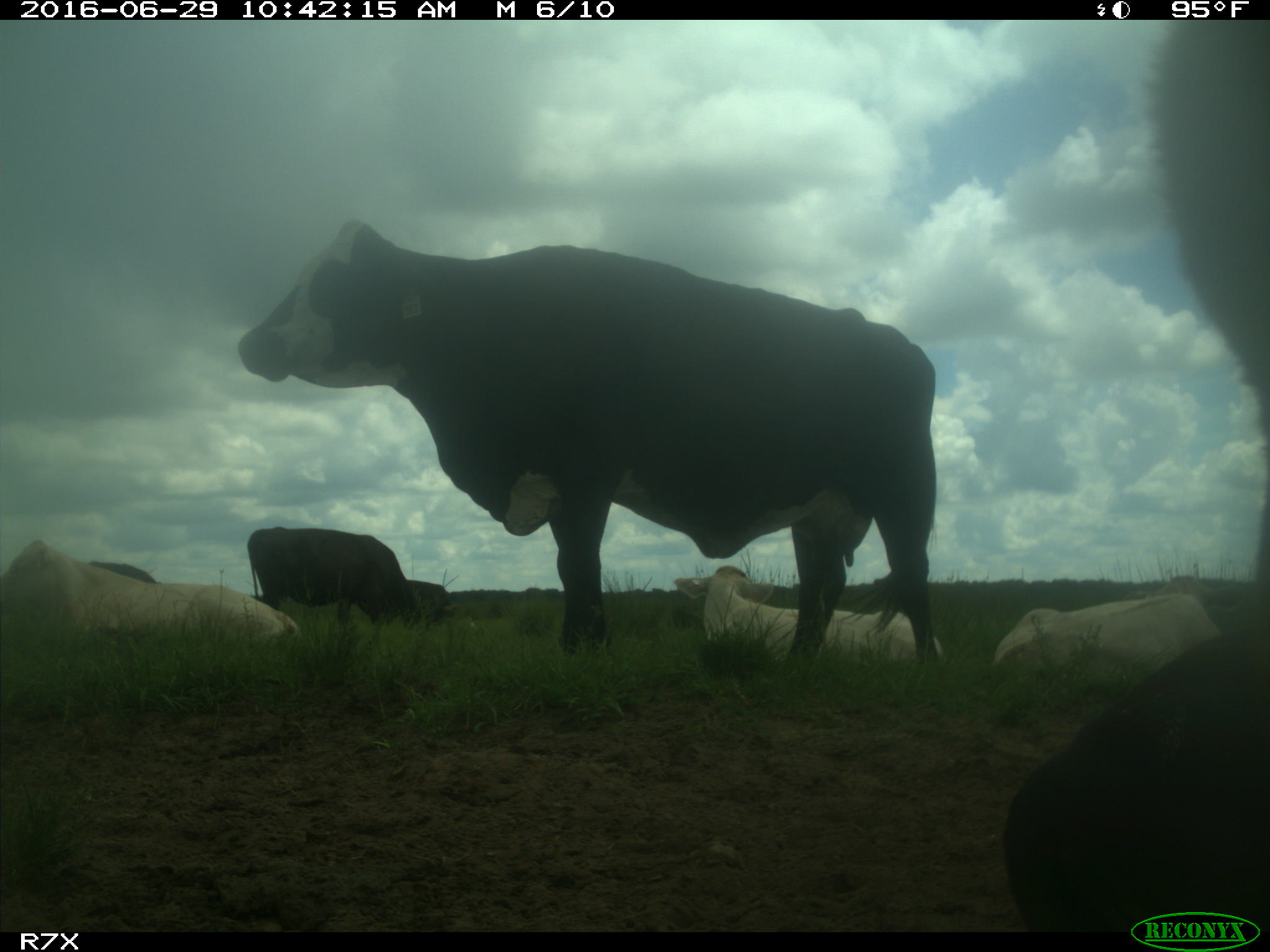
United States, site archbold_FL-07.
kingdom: Animalia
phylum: Chordata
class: Mammalia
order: Artiodactyla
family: Bovidae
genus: Bos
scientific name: Bos taurus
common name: domestic cow